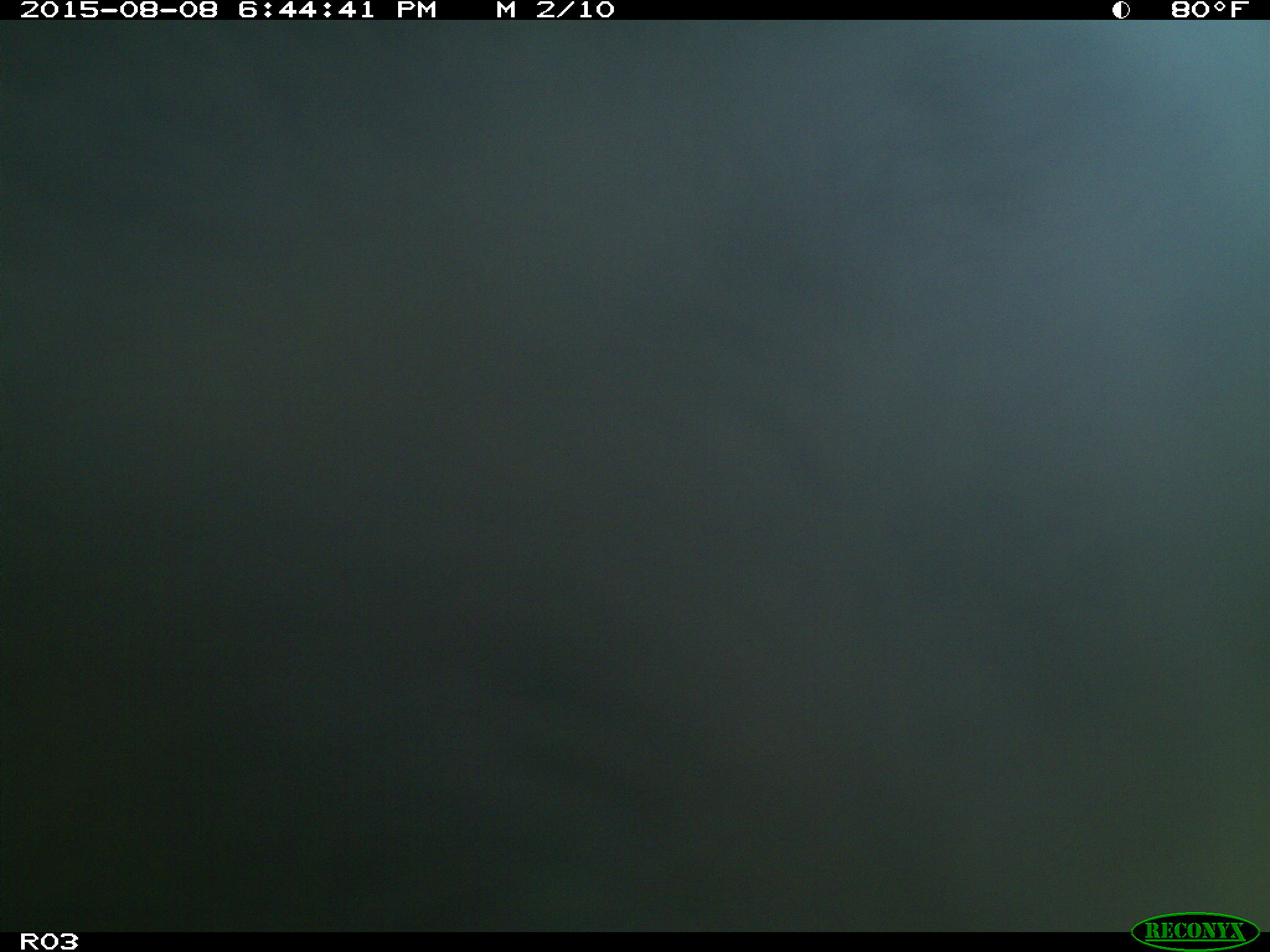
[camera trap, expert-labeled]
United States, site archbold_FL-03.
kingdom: Animalia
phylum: Chordata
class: Mammalia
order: Artiodactyla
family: Bovidae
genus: Bos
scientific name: Bos taurus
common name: domestic cow